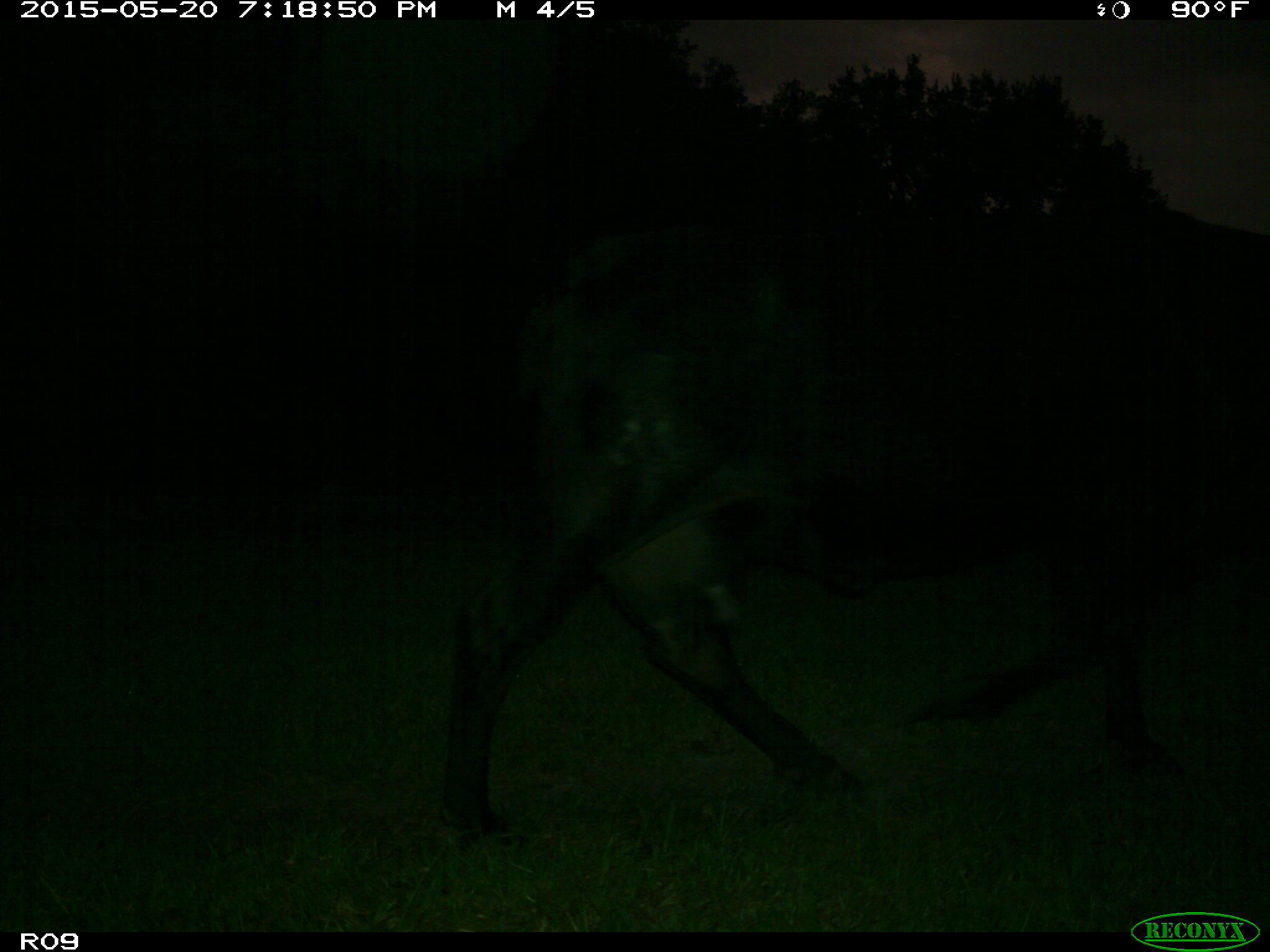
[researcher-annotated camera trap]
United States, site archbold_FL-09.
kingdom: Animalia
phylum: Chordata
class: Mammalia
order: Artiodactyla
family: Bovidae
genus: Bos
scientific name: Bos taurus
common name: domestic cow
Bos taurus (domestic cow).